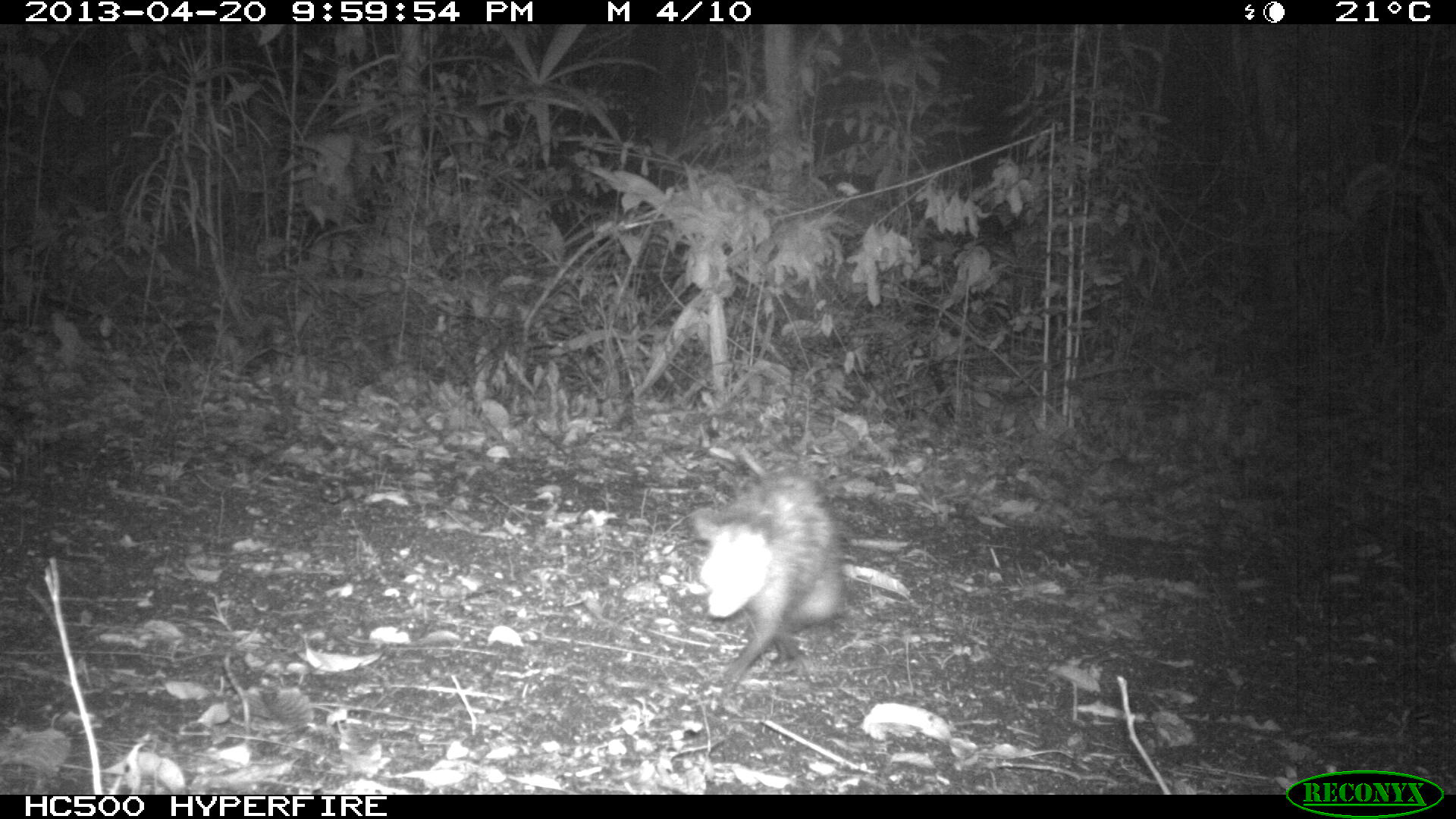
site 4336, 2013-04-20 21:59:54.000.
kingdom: Animalia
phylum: Chordata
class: Mammalia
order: Didelphimorphia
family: Didelphidae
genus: Didelphis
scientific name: Didelphis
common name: american opossums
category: didelphis sp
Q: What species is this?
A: Didelphis sp (american opossums) (Didelphis).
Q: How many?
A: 1.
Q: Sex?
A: Female.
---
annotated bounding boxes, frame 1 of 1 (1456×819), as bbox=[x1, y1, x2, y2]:
didelphis sp: bbox=[691, 478, 847, 697]